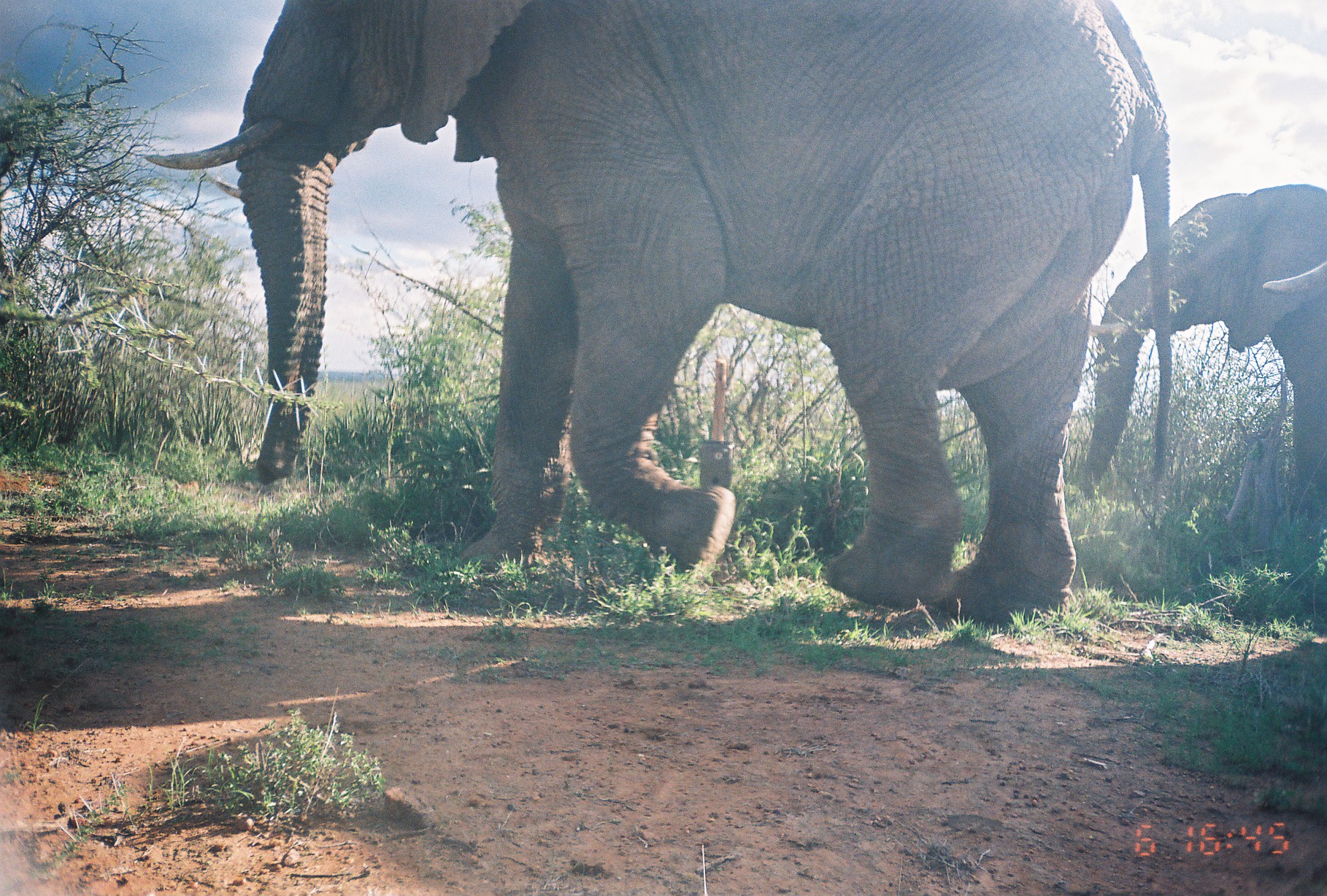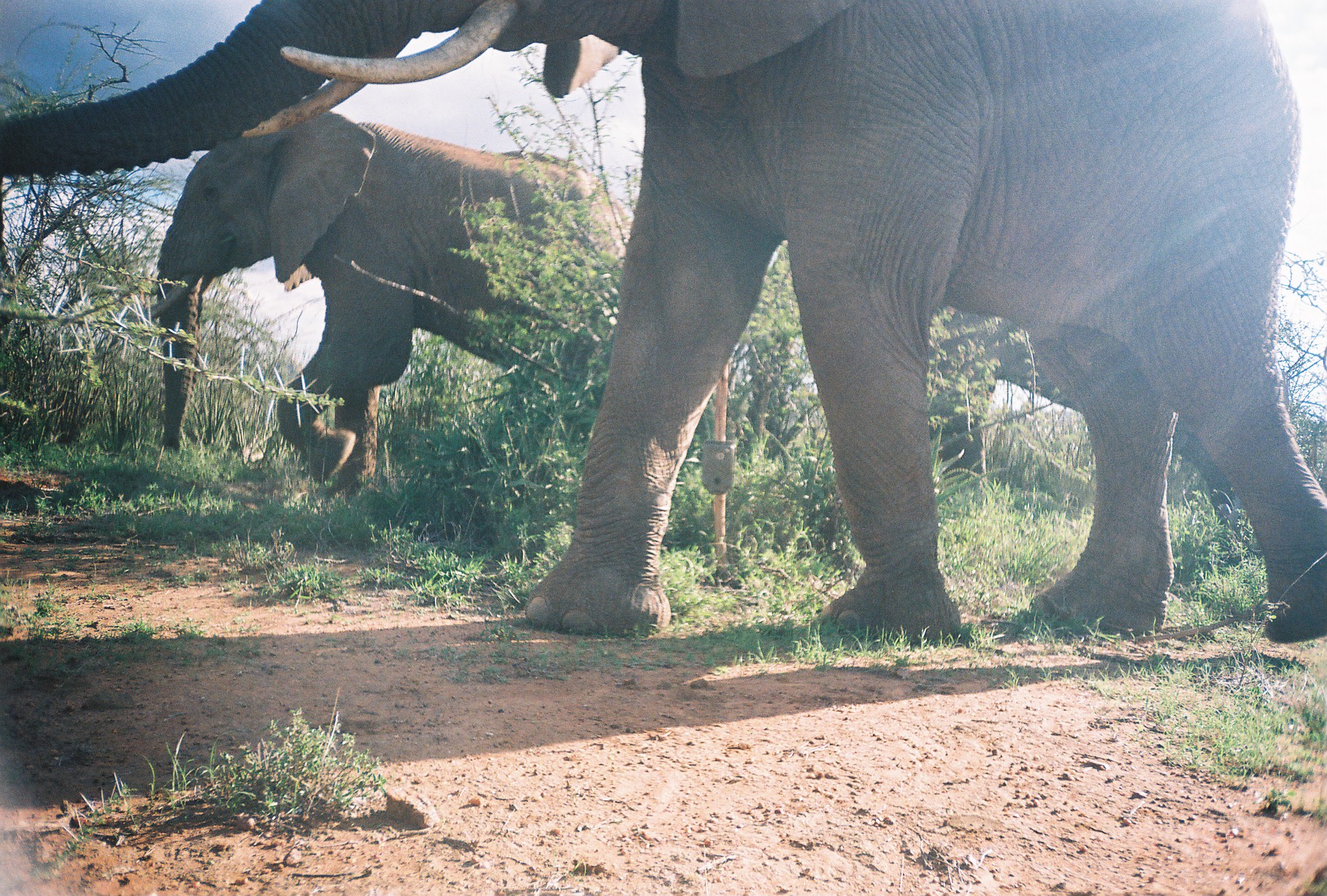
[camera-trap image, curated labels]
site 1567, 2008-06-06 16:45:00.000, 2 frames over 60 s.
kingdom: Animalia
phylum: Chordata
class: Mammalia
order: Proboscidea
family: Elephantidae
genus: Loxodonta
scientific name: Loxodonta africana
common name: african bush elephant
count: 2